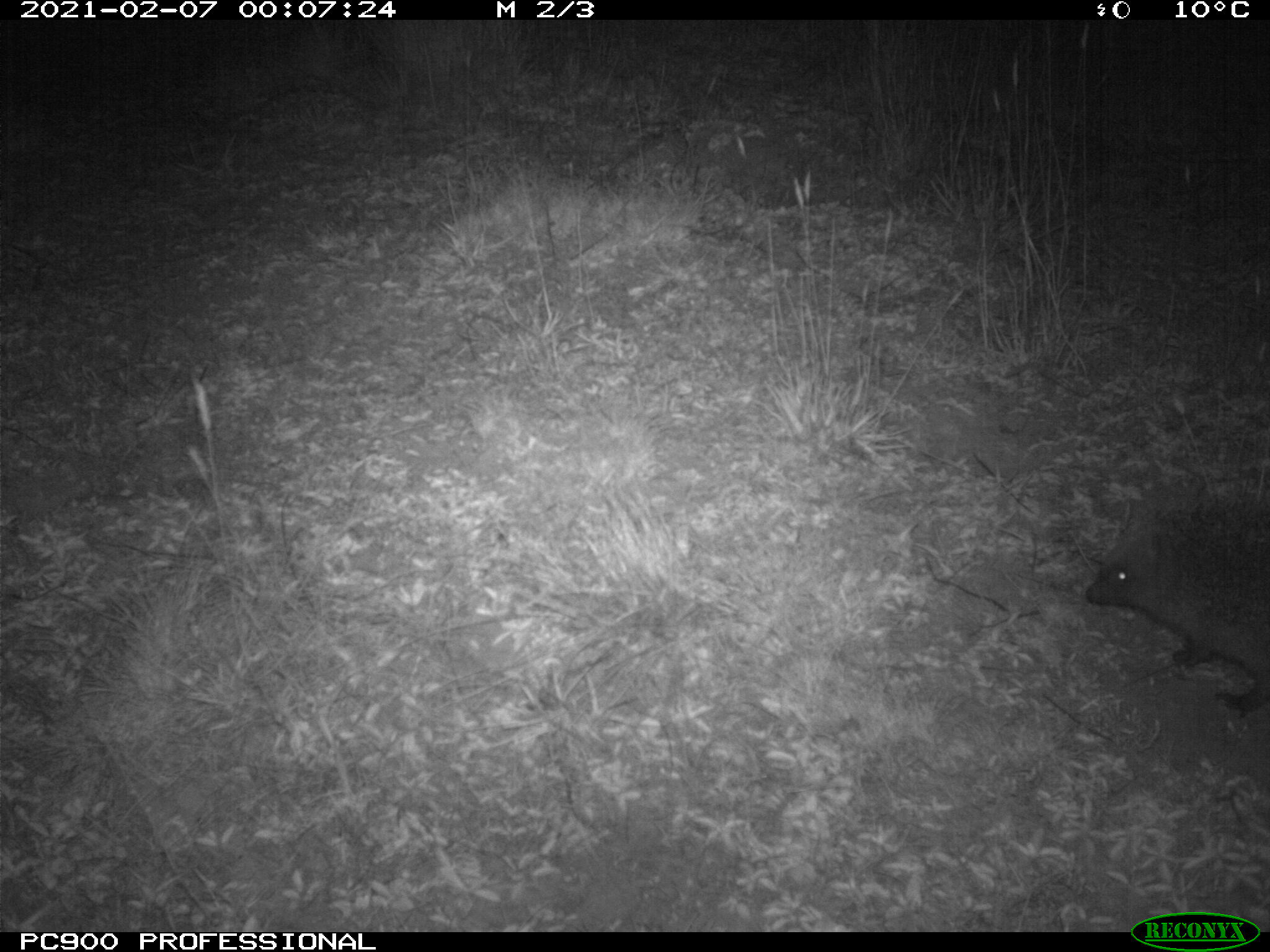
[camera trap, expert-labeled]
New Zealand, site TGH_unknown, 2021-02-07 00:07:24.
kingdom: Animalia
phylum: Chordata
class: Mammalia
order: Eulipotyphla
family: Erinaceidae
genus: Erinaceus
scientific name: Erinaceus europaeus europaeus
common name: european hedgehog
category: hedgehog